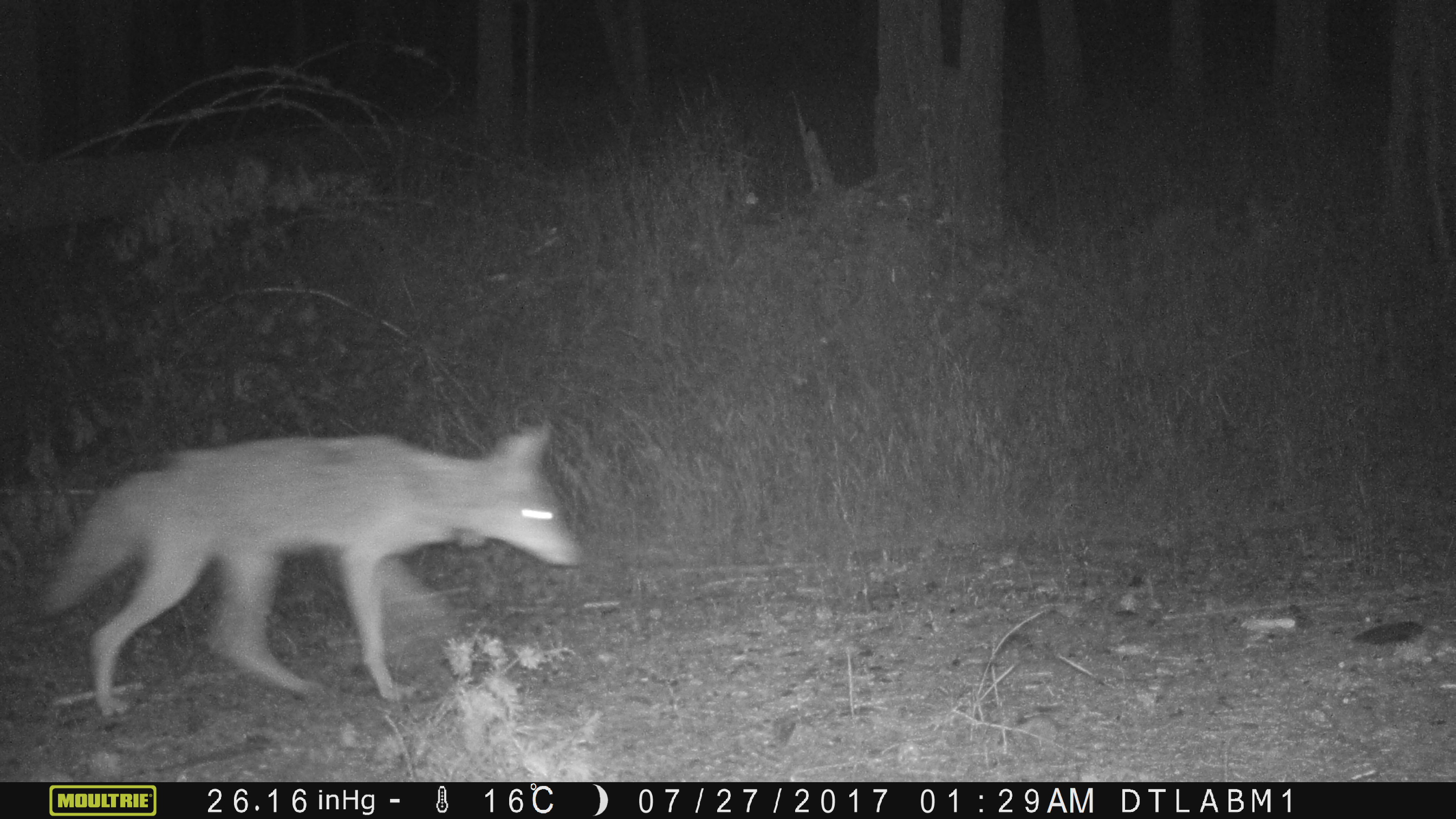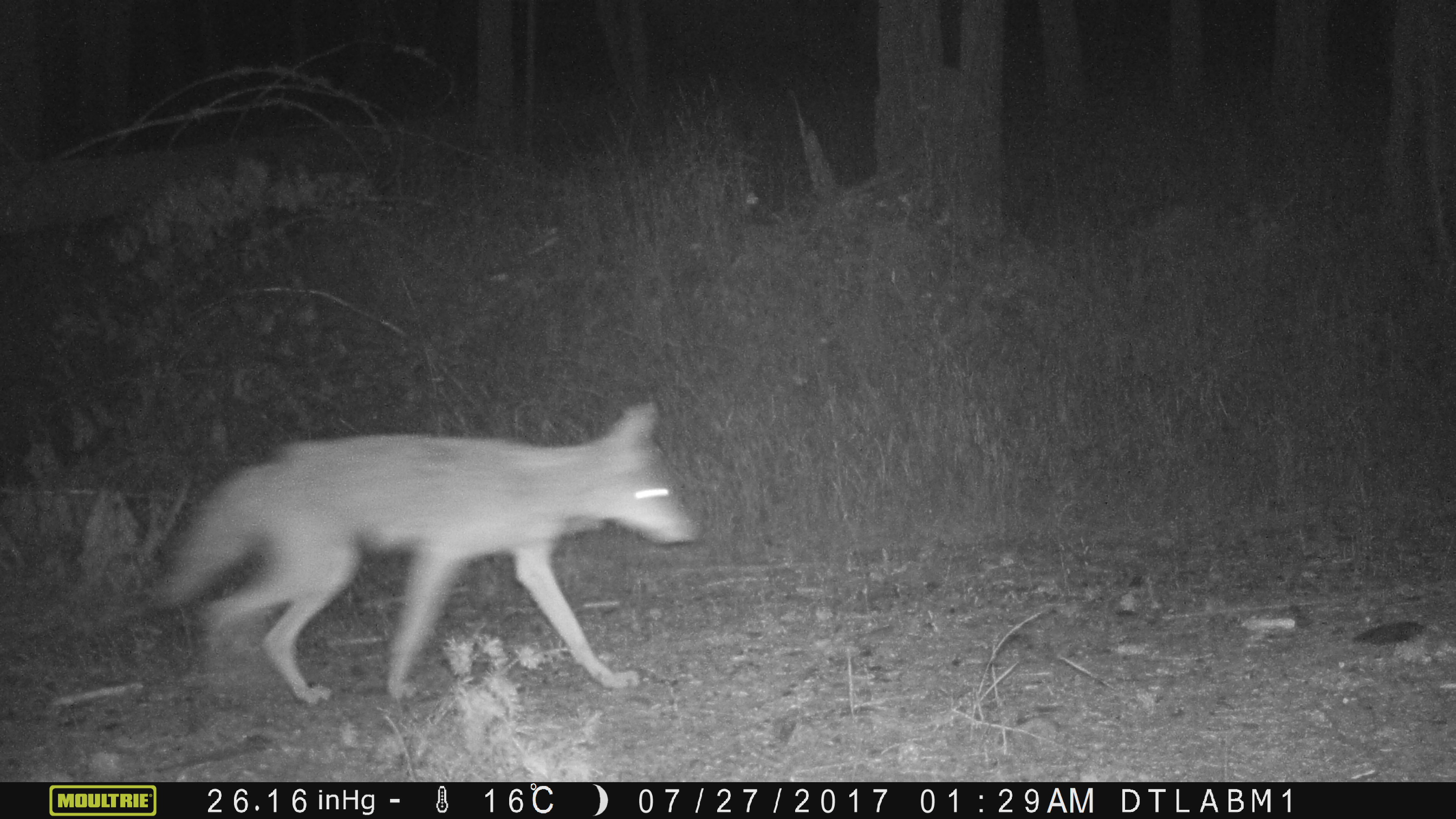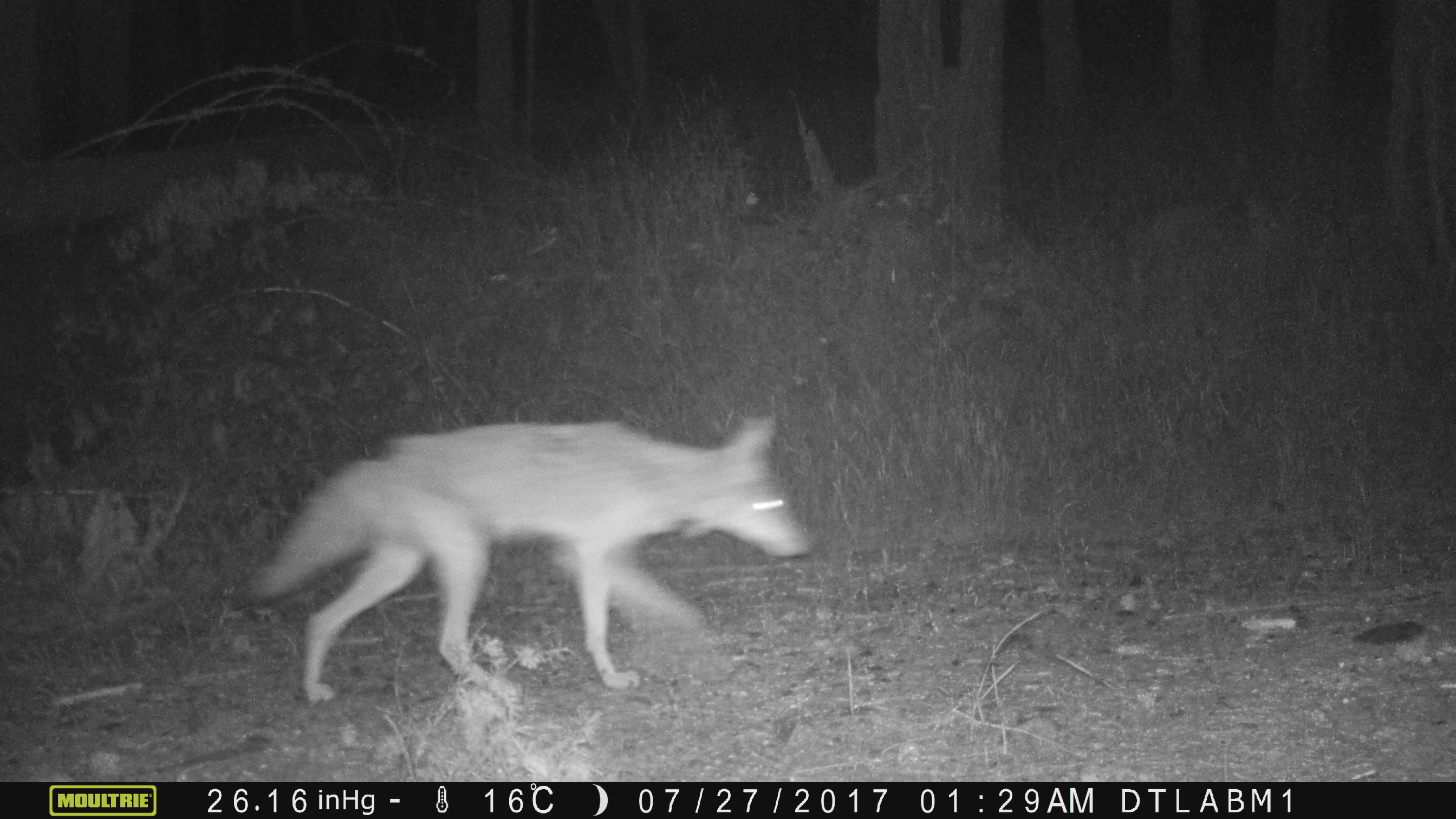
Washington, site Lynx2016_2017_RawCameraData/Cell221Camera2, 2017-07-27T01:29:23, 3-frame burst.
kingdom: Animalia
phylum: Chordata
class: Mammalia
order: Carnivora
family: Canidae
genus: Canis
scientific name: Canis latrans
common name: coyote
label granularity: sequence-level